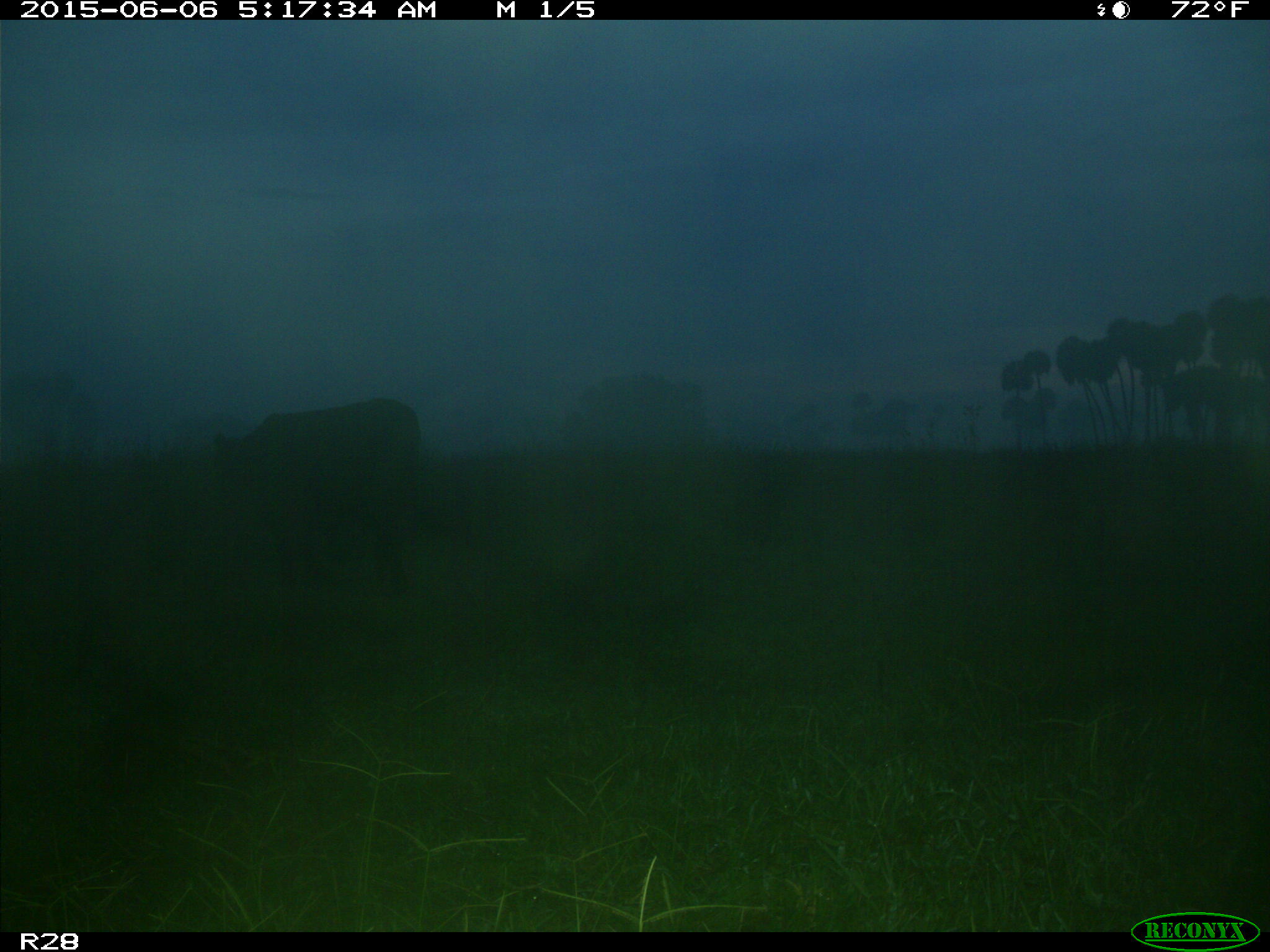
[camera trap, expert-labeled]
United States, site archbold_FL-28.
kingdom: Animalia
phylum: Chordata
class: Mammalia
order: Artiodactyla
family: Bovidae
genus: Bos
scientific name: Bos taurus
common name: domestic cow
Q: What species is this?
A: Bos taurus (domestic cow).